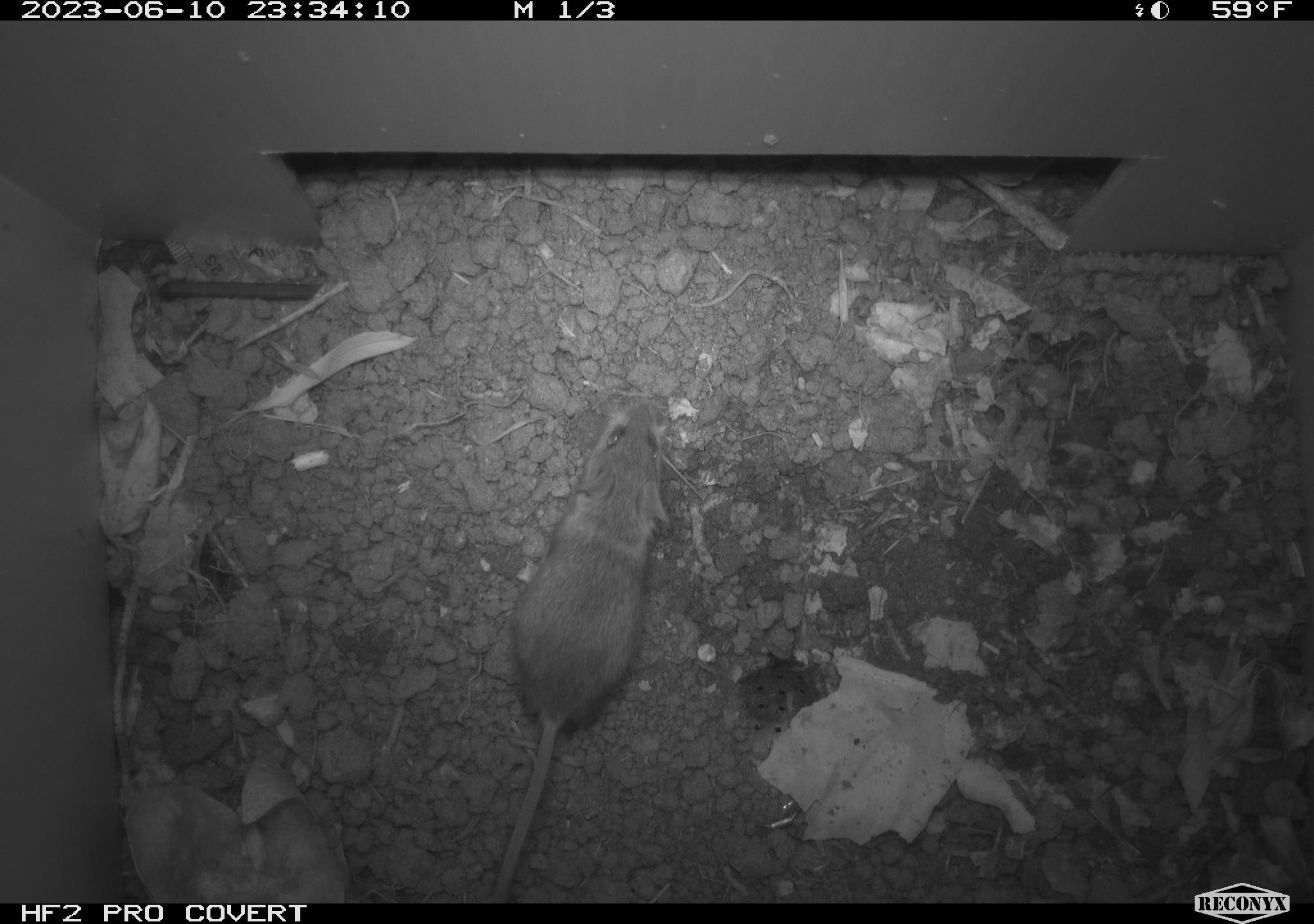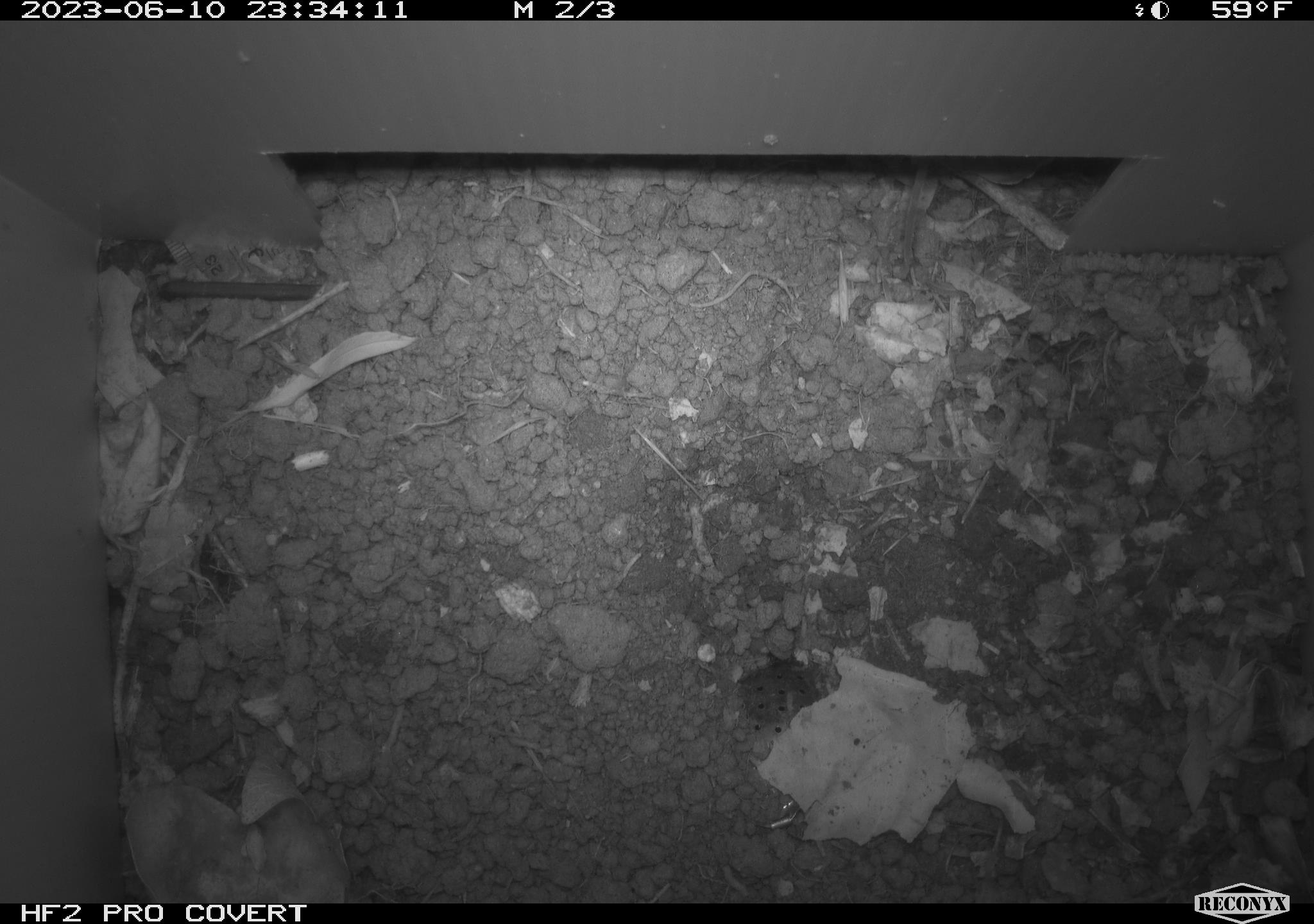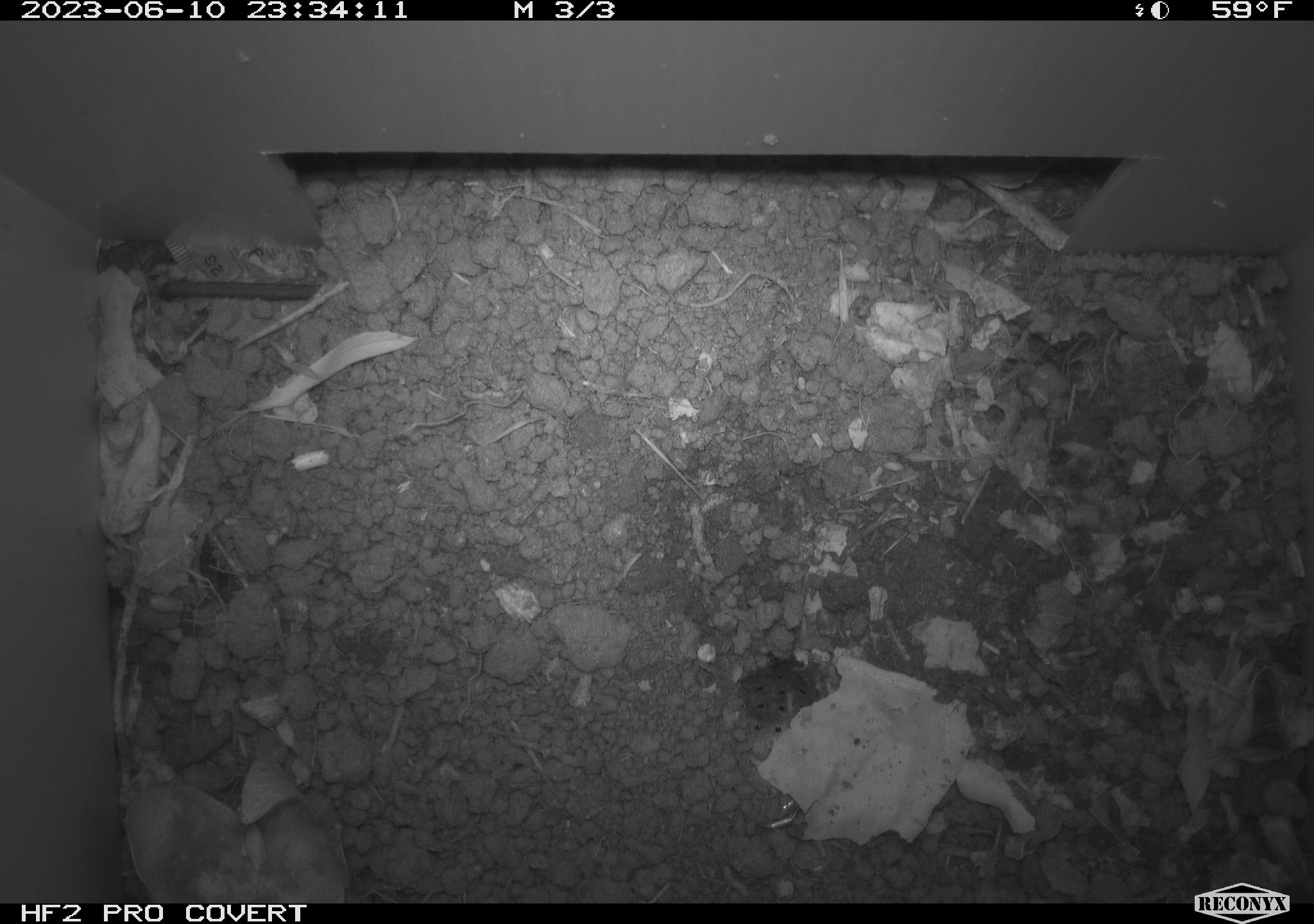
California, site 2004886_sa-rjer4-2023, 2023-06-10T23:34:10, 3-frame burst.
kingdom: Animalia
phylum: Chordata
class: Mammalia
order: Rodentia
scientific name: Rodentia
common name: mouse species